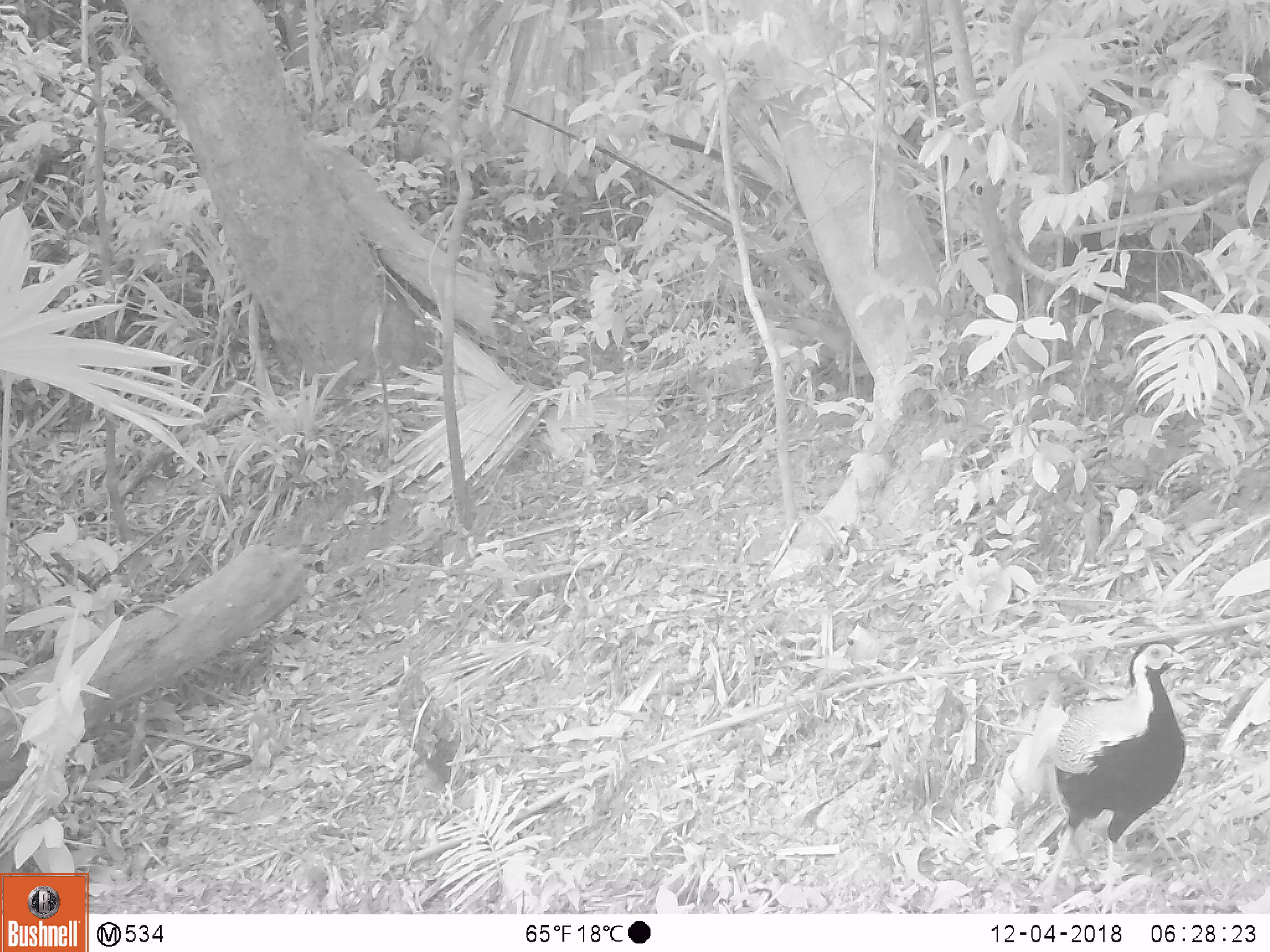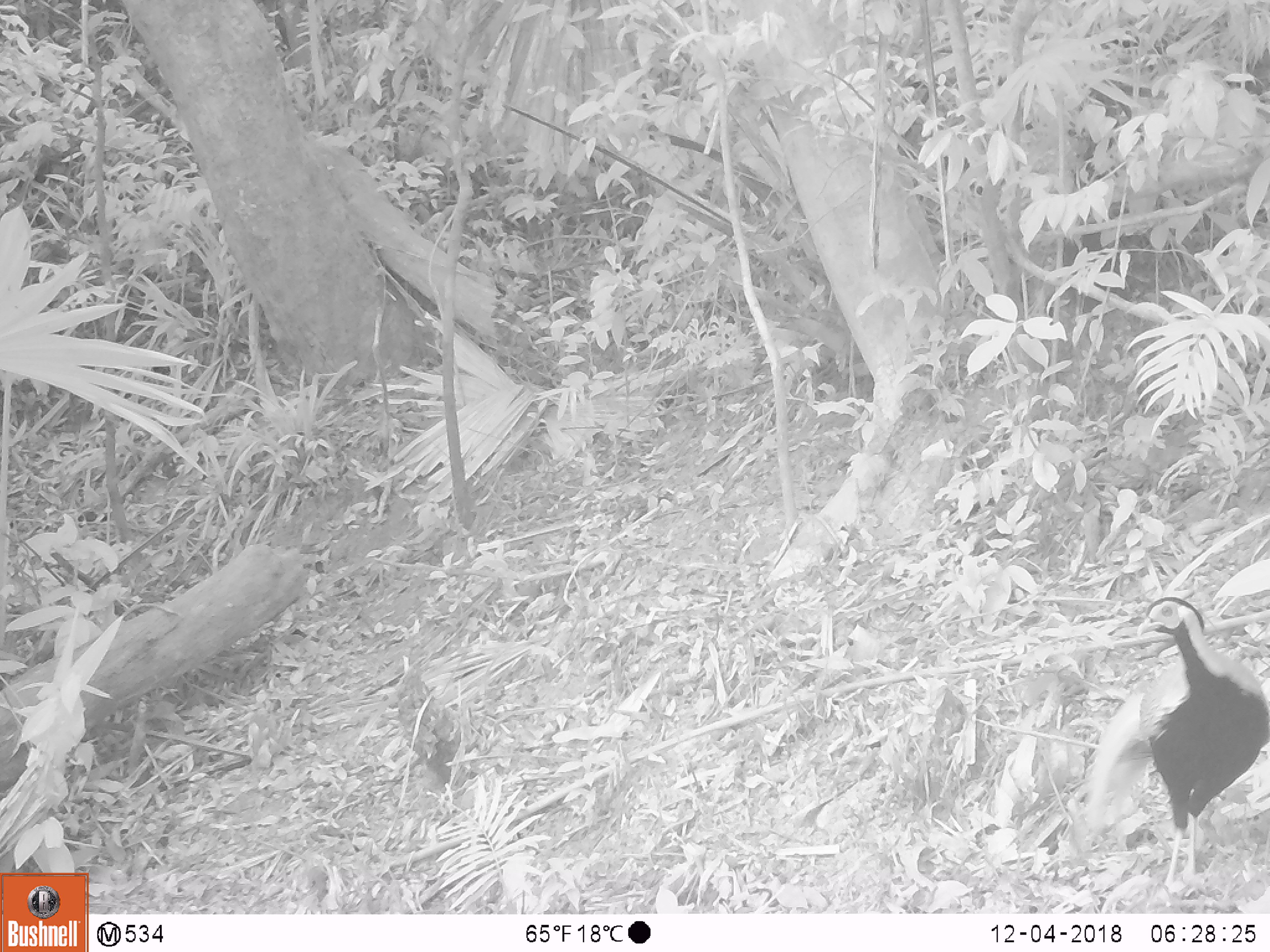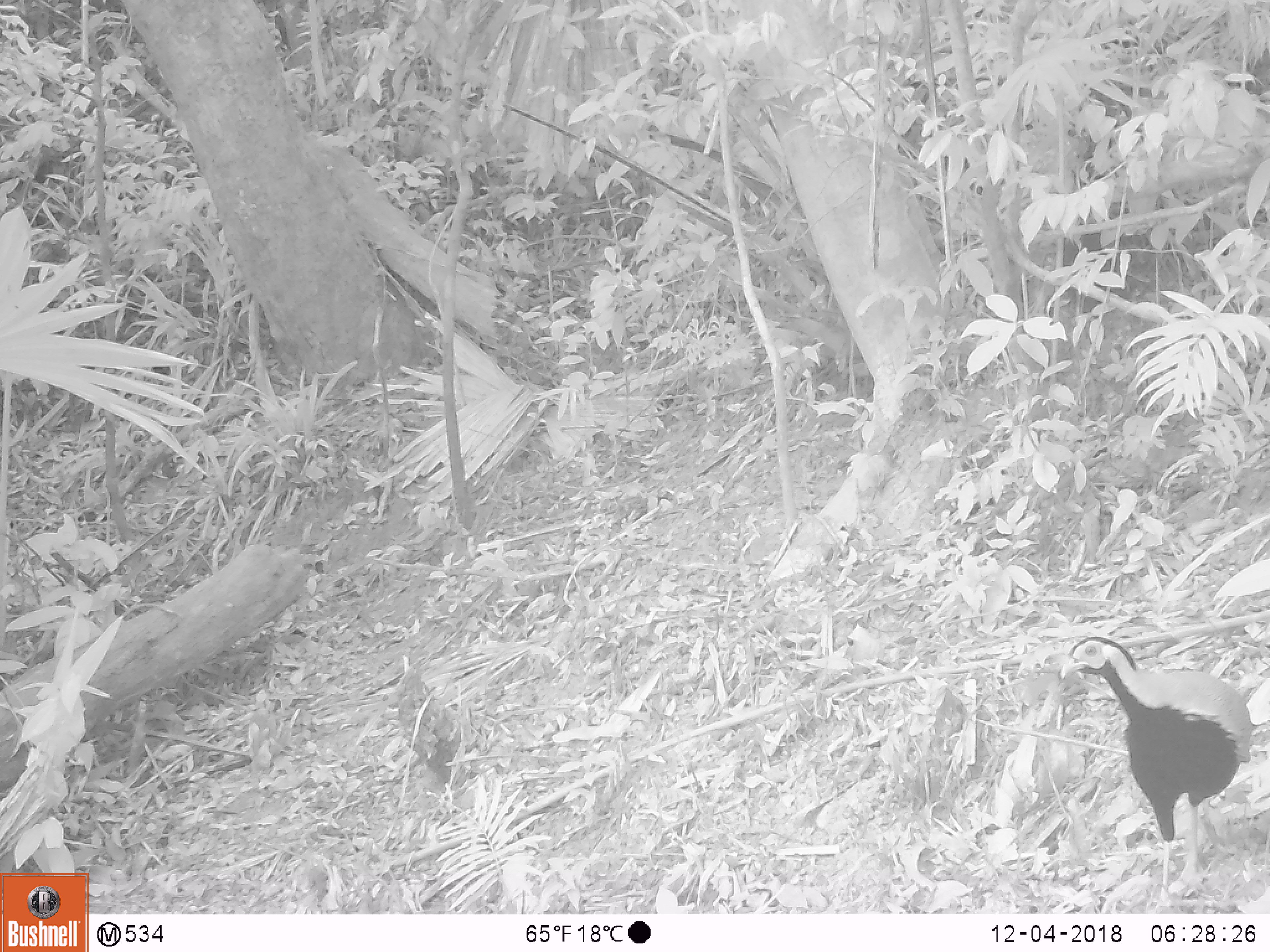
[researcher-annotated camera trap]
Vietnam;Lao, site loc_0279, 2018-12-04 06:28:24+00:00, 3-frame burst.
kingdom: Animalia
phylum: Chordata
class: Aves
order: Galliformes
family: Phasianidae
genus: Lophura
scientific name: Lophura nycthemera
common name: silver pheasant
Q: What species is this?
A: Silver pheasant (Lophura nycthemera).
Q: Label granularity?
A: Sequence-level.